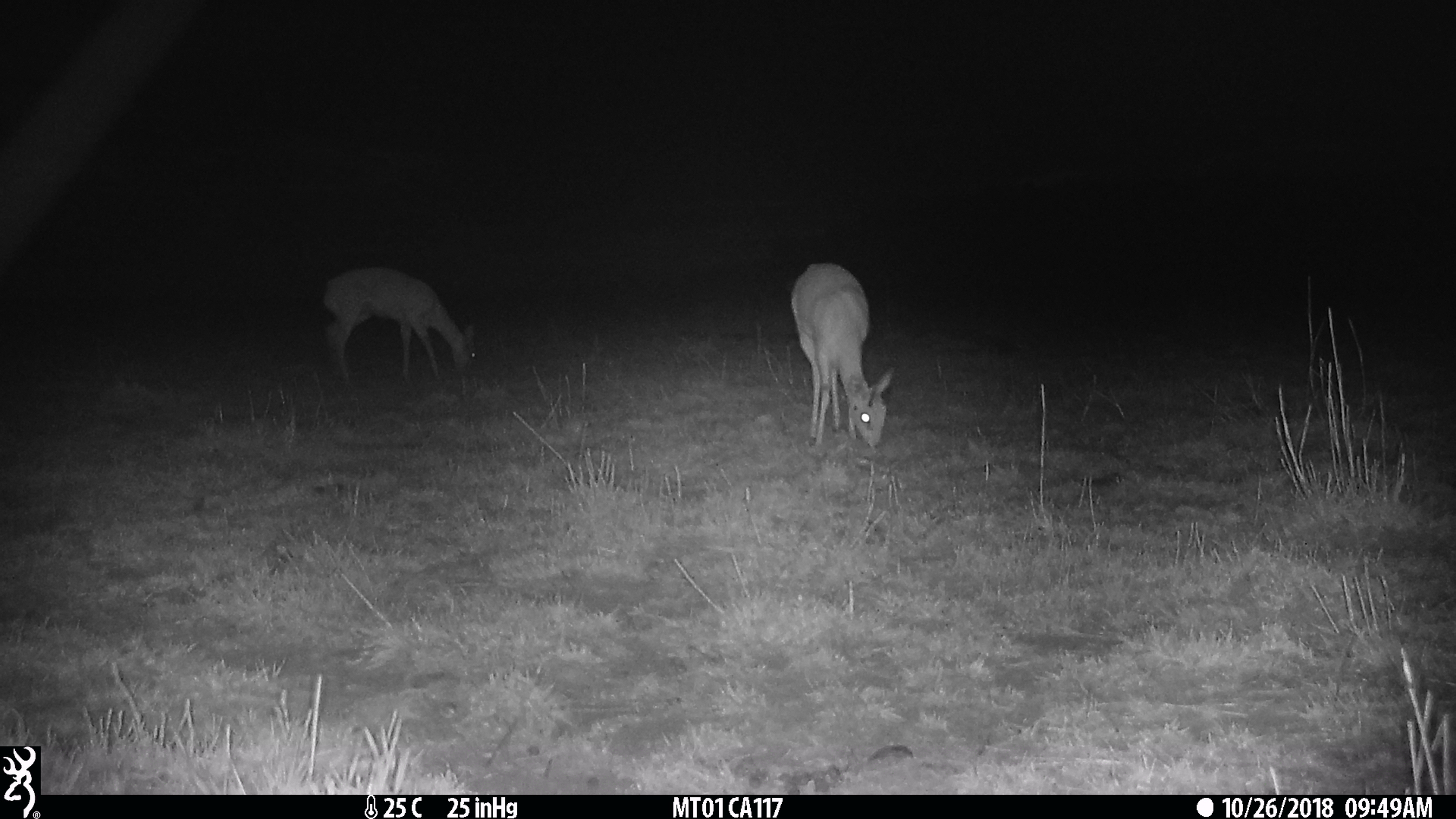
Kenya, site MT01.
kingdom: Animalia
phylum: Chordata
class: Mammalia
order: Artiodactyla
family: Bovidae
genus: Ourebia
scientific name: Ourebia ourebi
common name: oribi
Oribi (Ourebia ourebi).